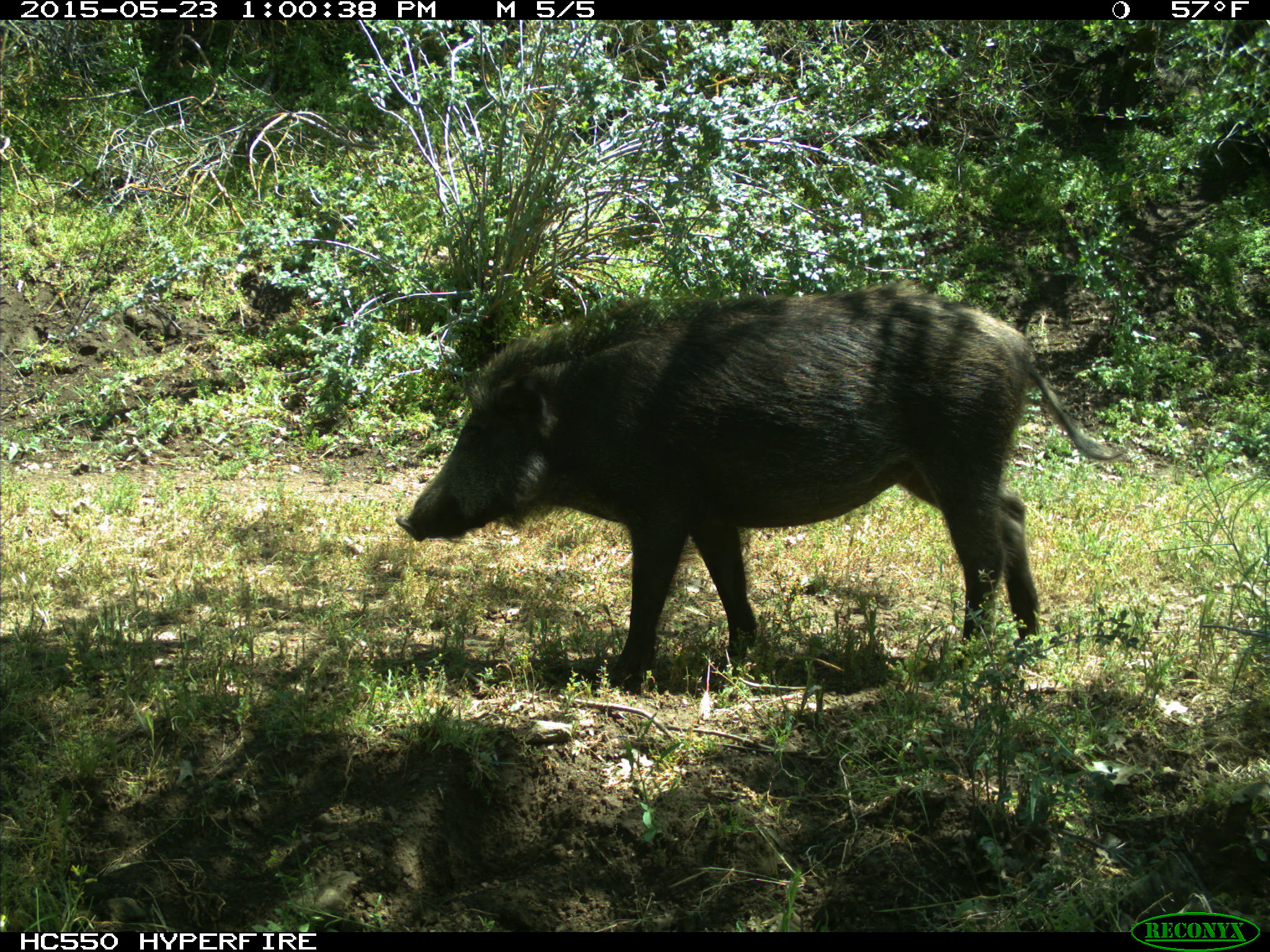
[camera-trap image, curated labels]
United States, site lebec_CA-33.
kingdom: Animalia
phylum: Chordata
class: Mammalia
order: Artiodactyla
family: Suidae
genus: Sus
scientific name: Sus scrofa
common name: wild boar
Sus scrofa (wild boar).